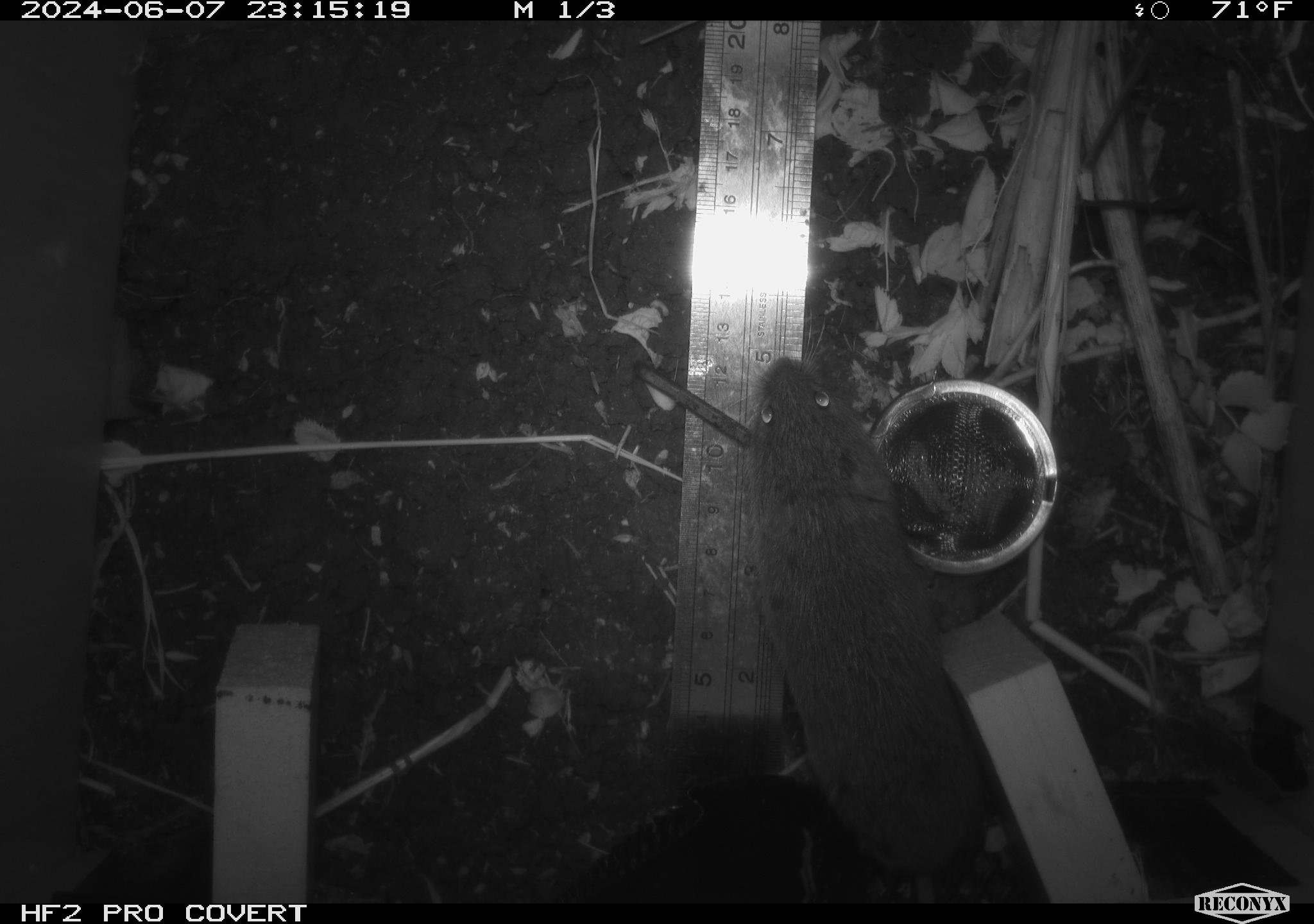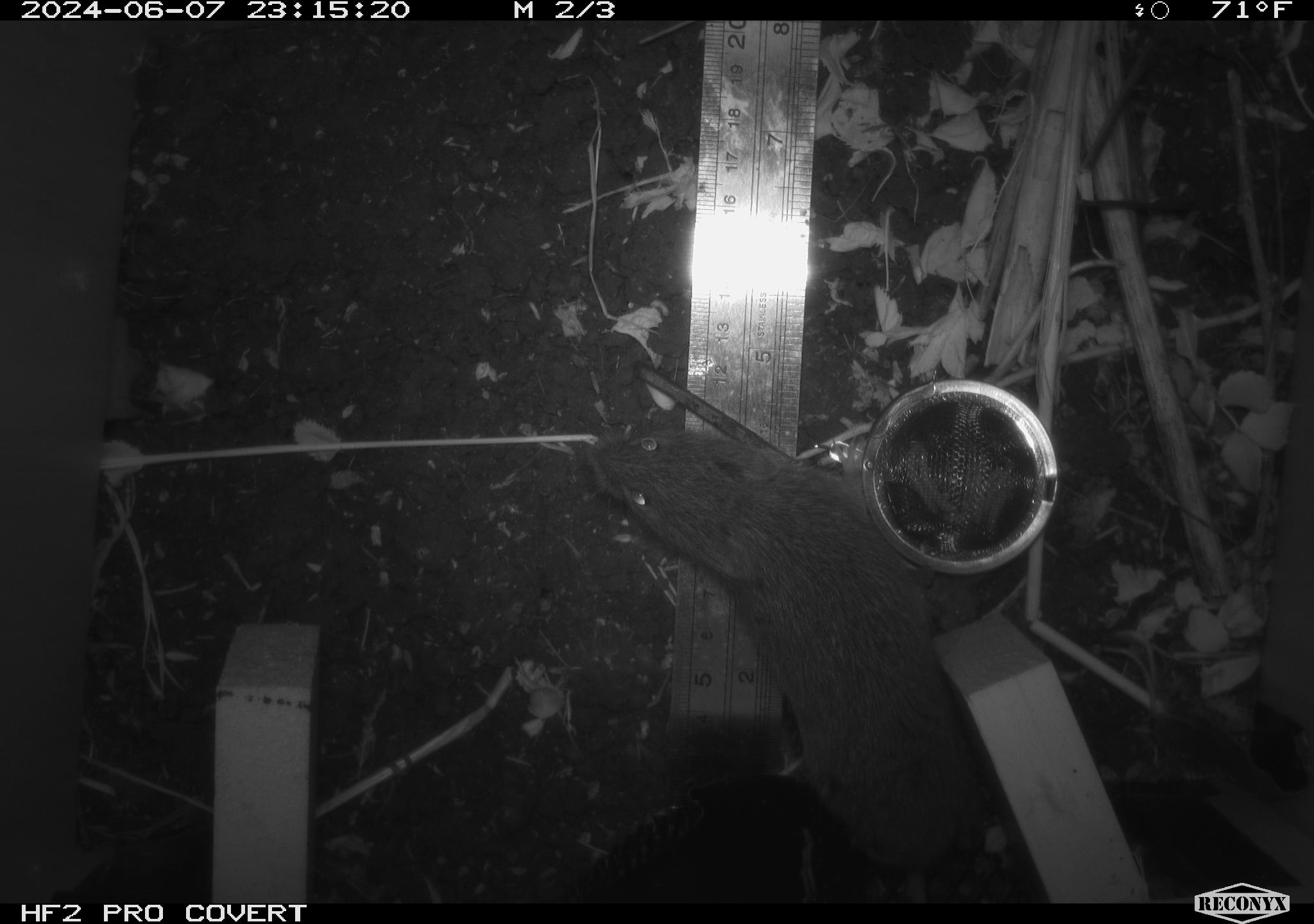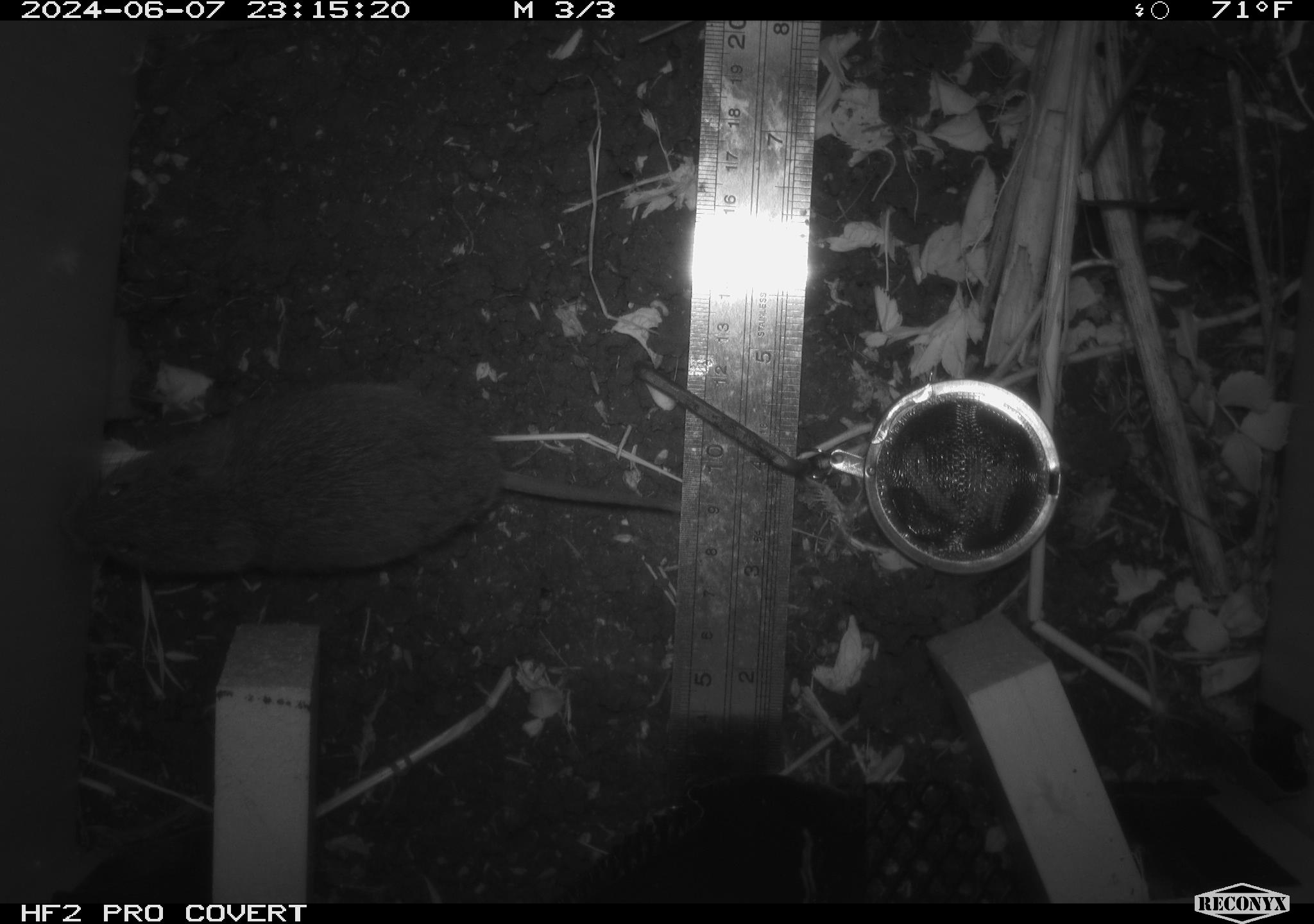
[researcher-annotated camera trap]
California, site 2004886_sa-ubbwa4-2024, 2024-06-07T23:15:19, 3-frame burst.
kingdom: Animalia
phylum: Chordata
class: Mammalia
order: Rodentia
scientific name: Rodentia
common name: woodrat or rat or mouse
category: woodrat or rat or mouse species